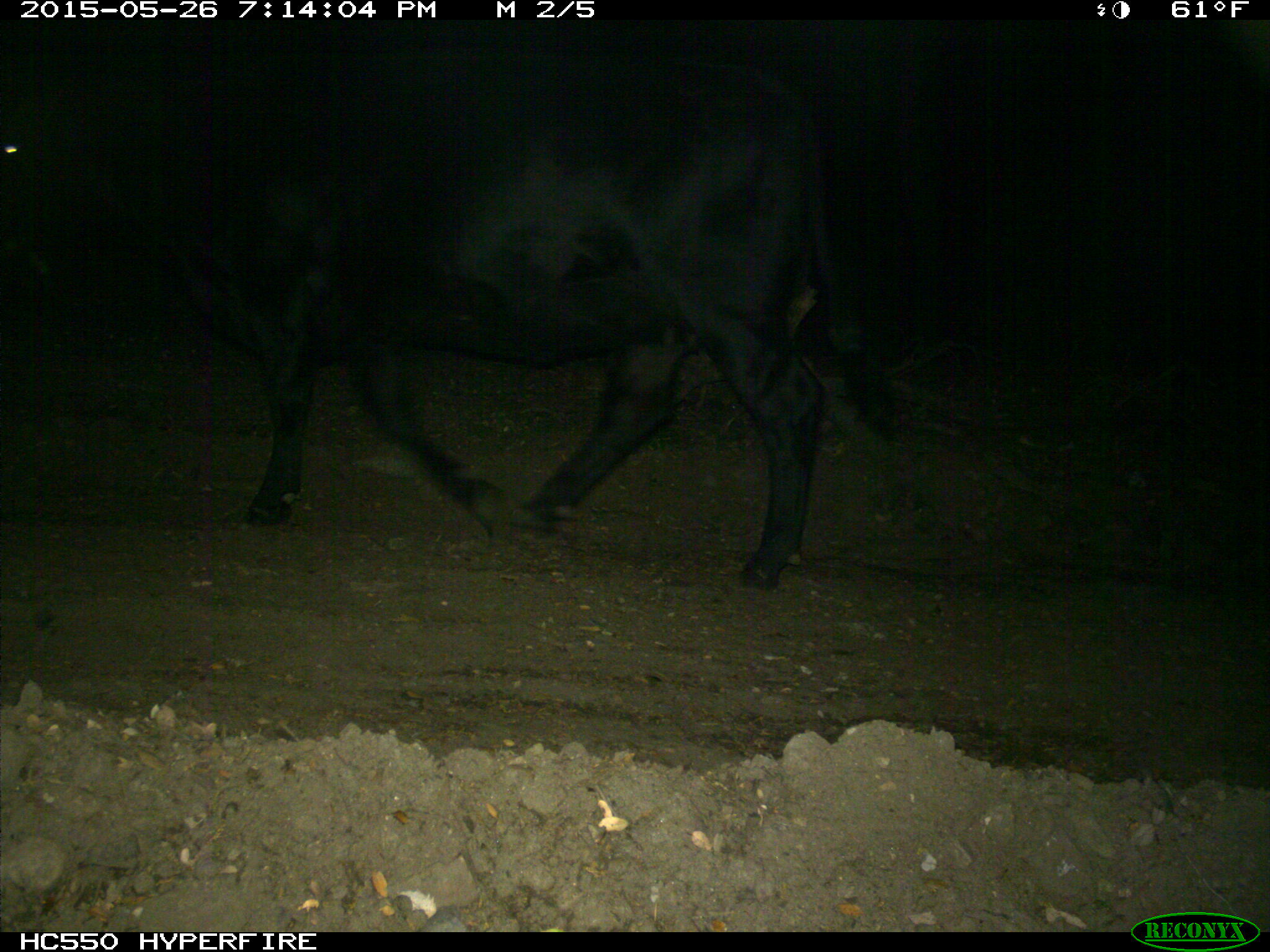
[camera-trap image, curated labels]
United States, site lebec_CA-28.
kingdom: Animalia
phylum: Chordata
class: Mammalia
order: Artiodactyla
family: Bovidae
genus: Bos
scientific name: Bos taurus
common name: domestic cow